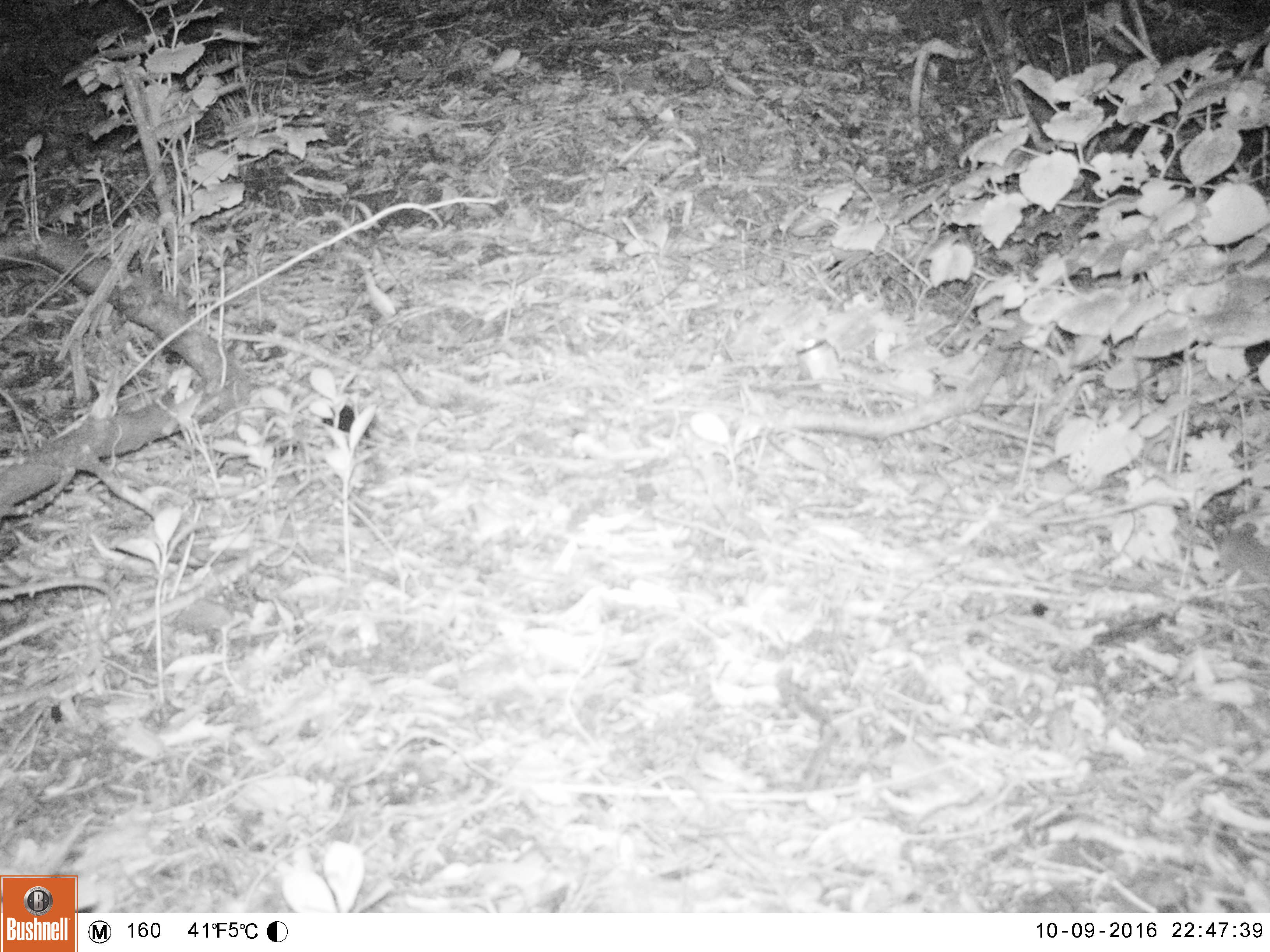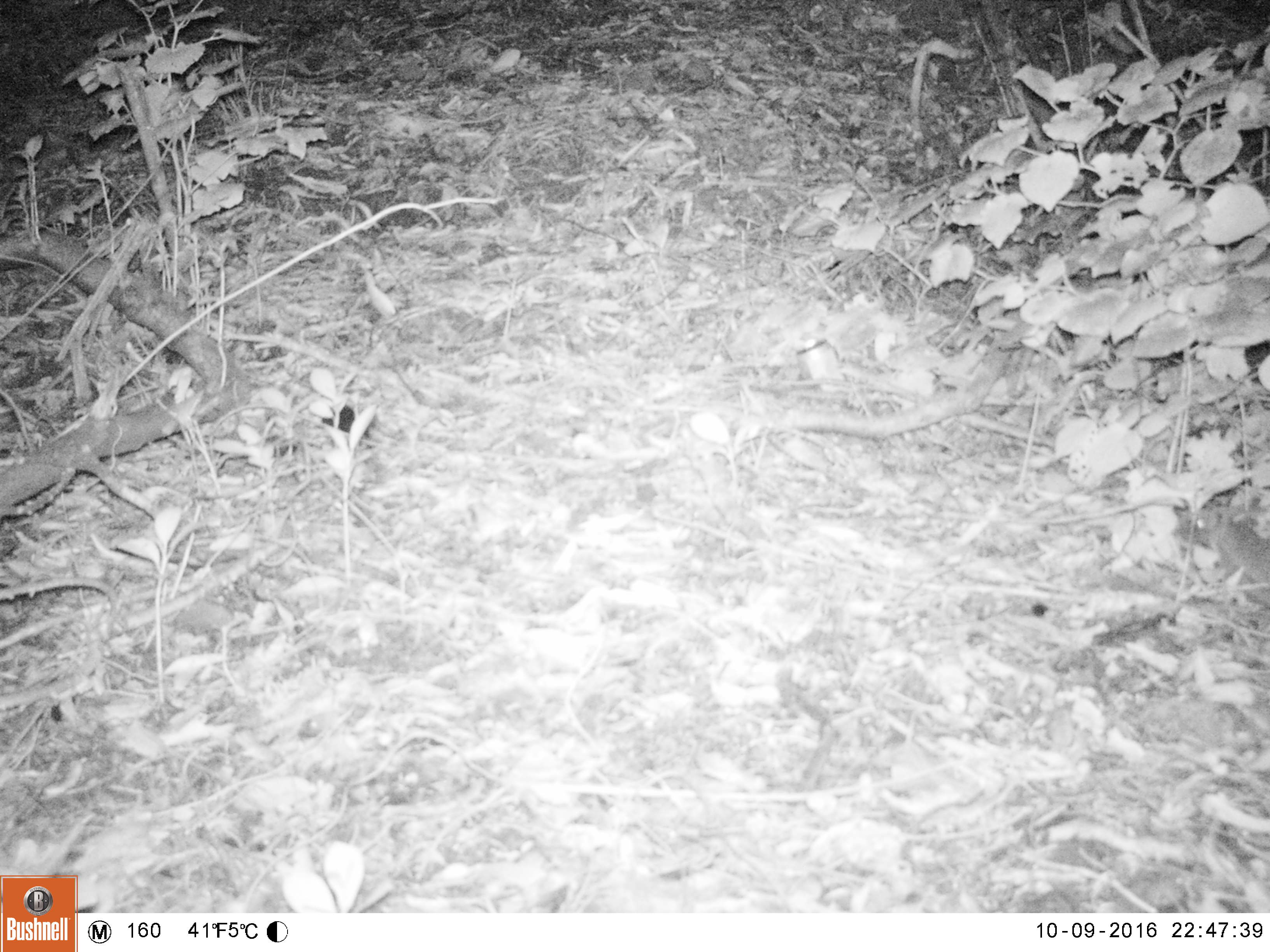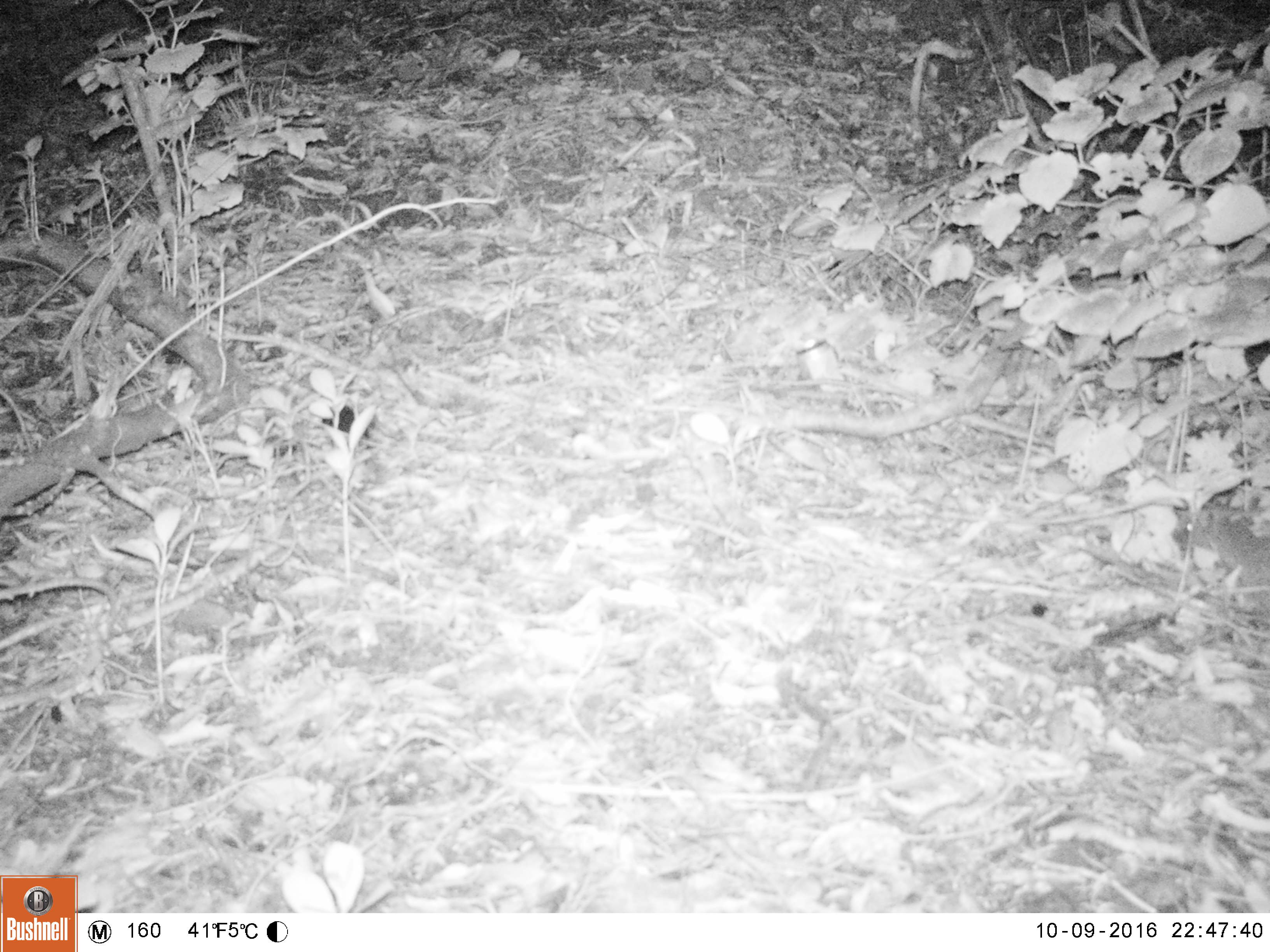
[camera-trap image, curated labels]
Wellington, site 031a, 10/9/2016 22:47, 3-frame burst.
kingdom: Animalia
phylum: Chordata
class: Mammalia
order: Eulipotyphla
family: Erinaceidae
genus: Erinaceus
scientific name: Erinaceus europaeus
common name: hedgehog